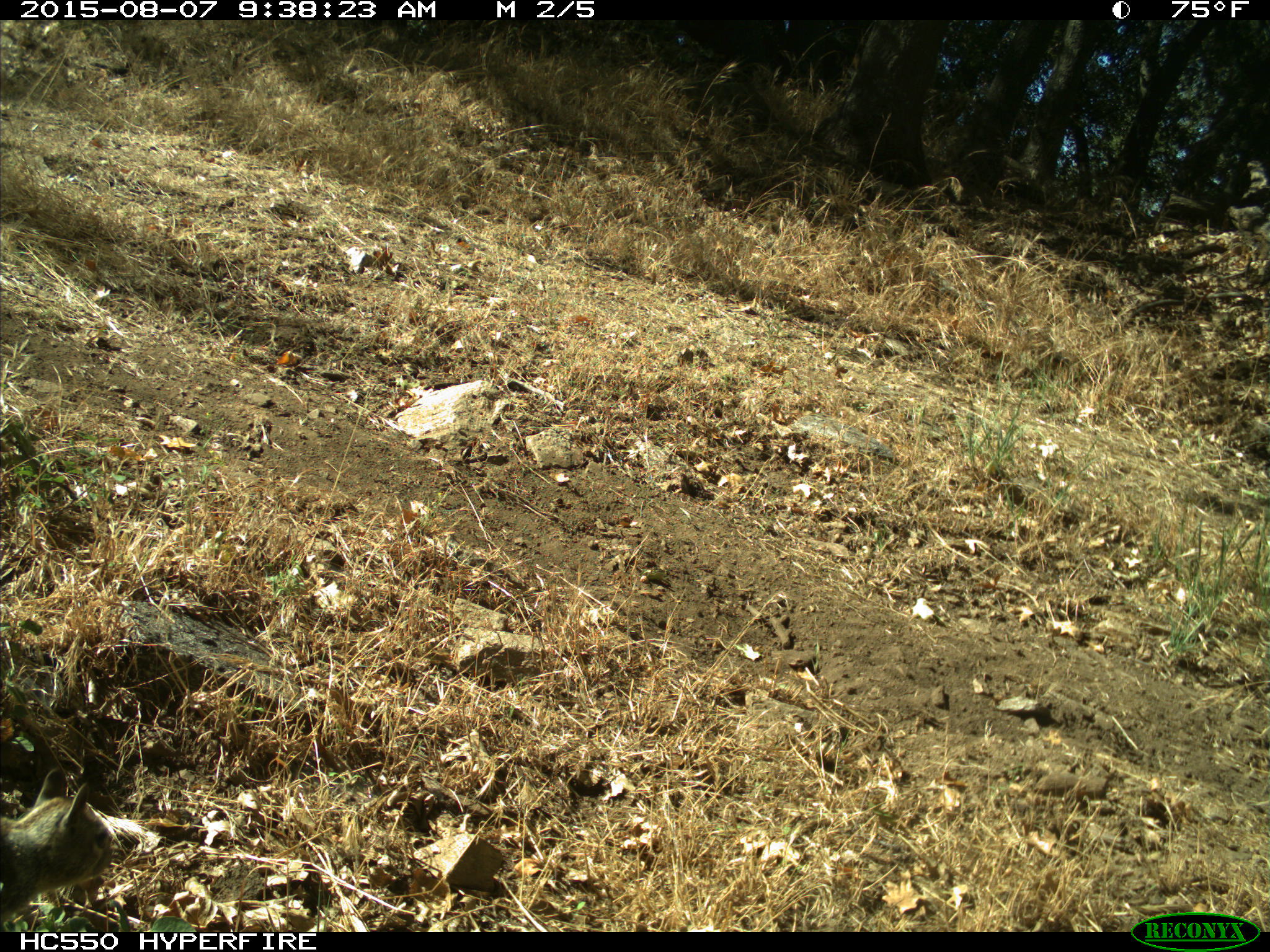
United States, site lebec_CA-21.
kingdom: Animalia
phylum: Chordata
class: Mammalia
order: Rodentia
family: Sciuridae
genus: Otospermophilus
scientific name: Otospermophilus beecheyi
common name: california ground squirrel